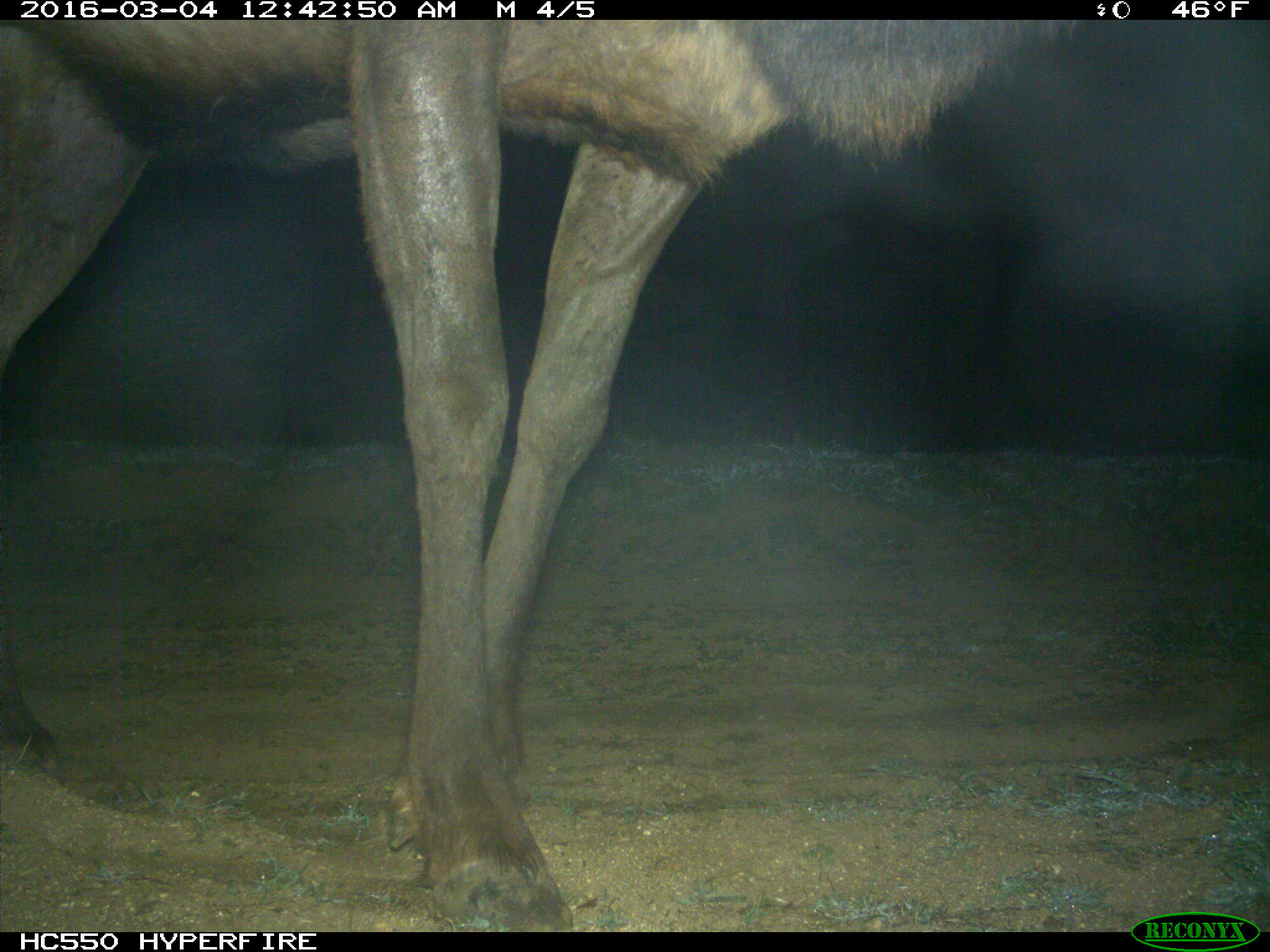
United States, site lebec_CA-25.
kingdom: Animalia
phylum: Chordata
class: Mammalia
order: Artiodactyla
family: Cervidae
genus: Cervus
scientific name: Cervus canadensis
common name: elk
Cervus canadensis (elk).